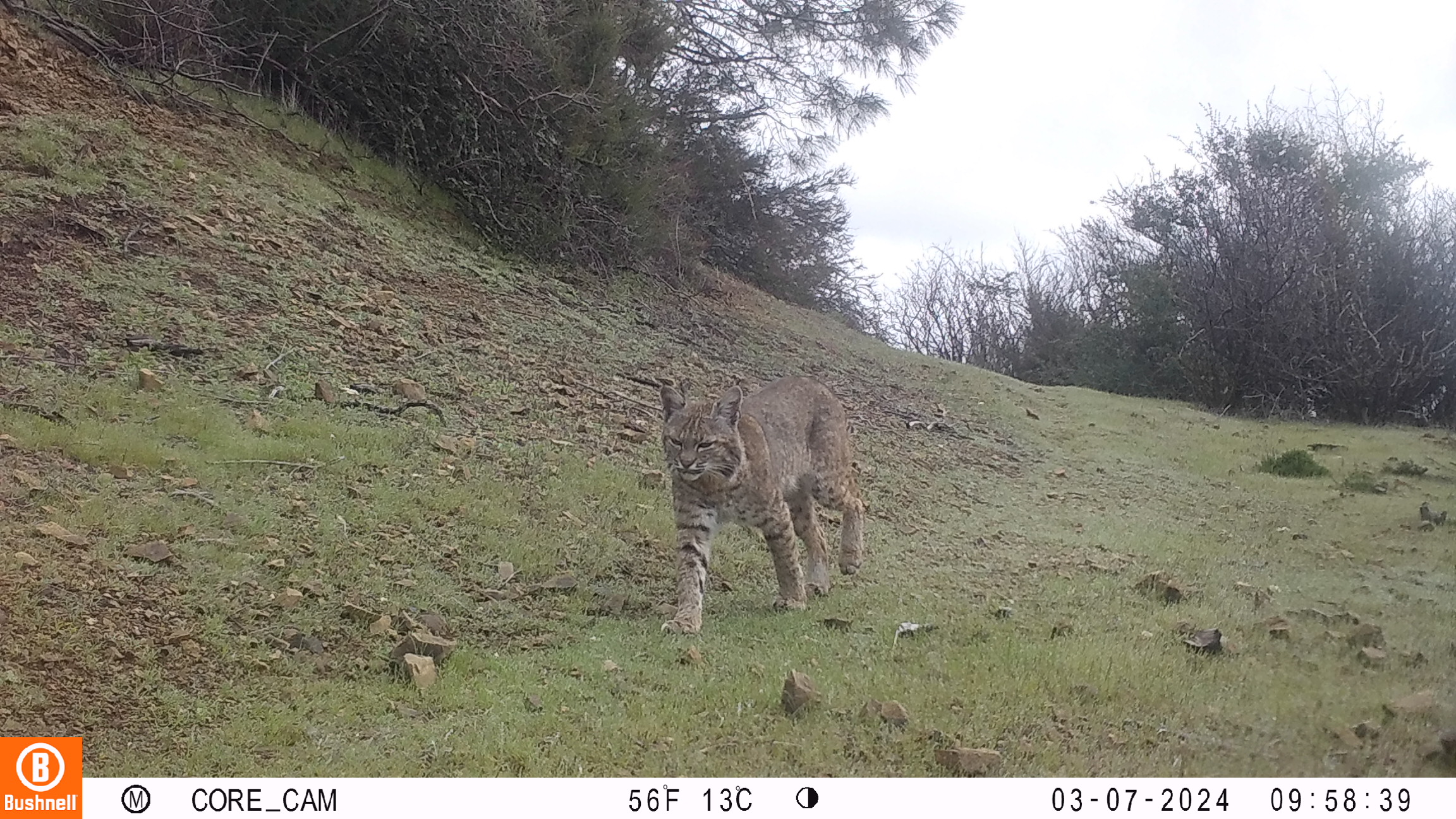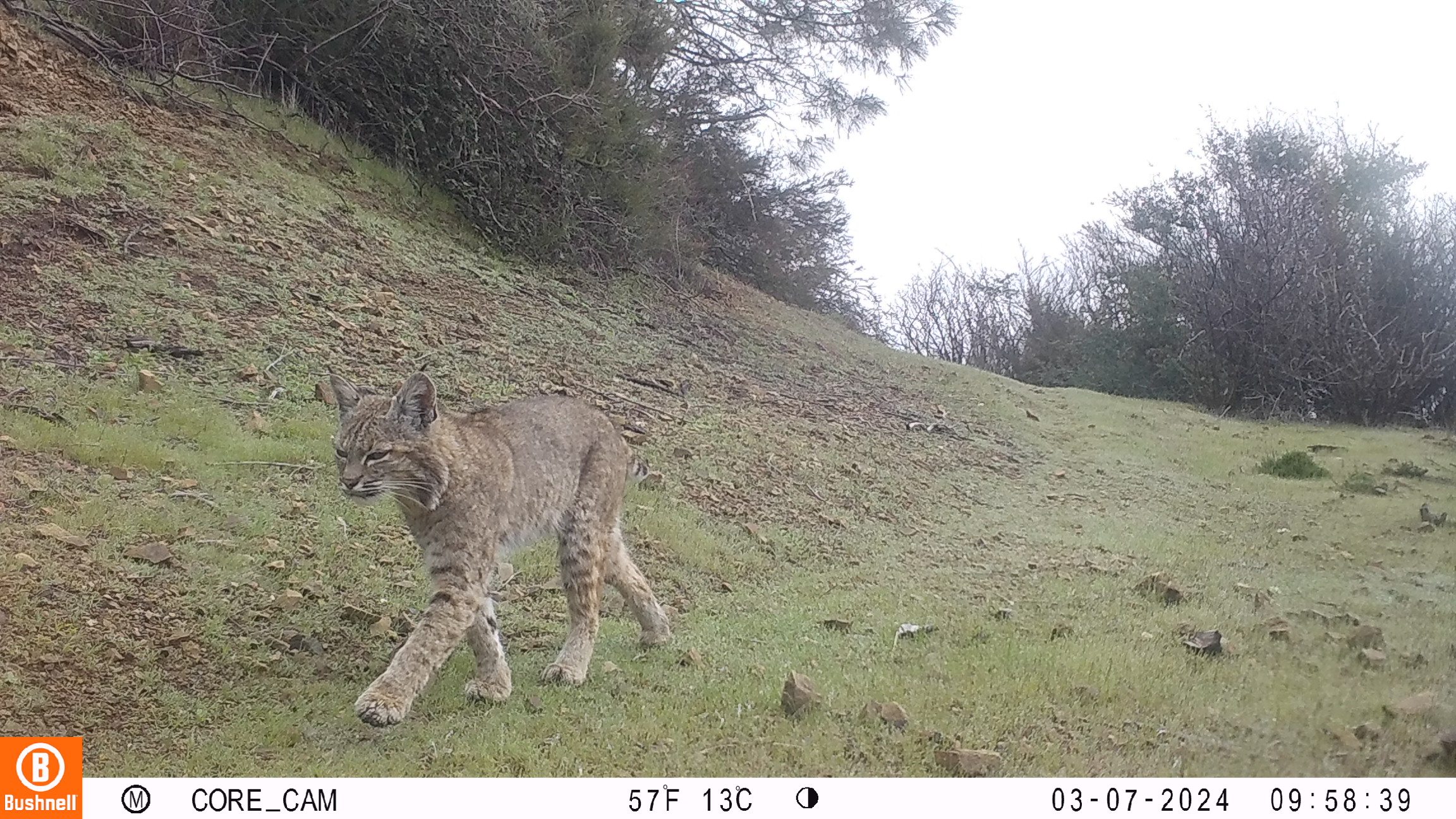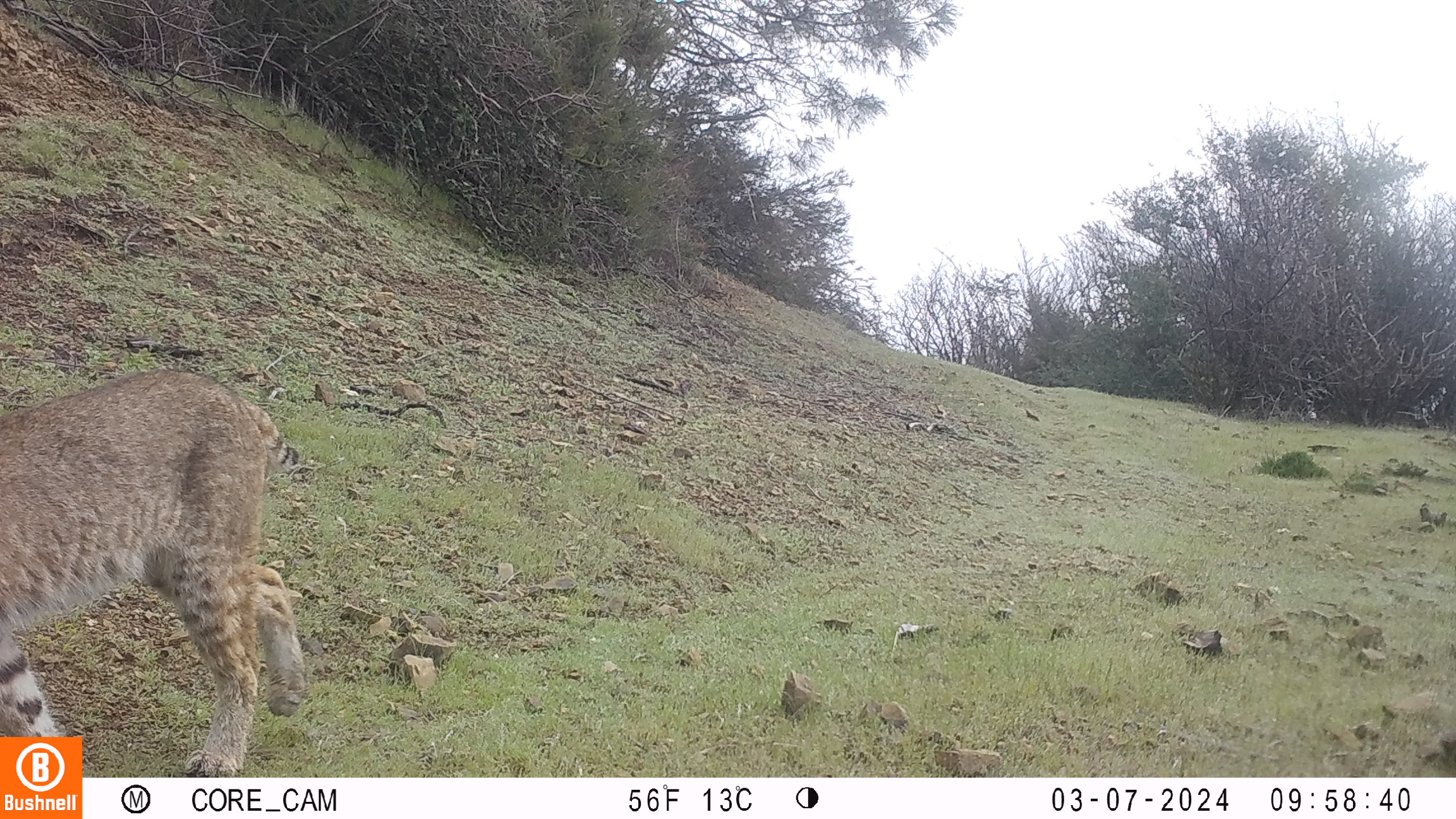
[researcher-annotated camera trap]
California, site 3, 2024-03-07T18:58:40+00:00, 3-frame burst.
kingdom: Animalia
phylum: Chordata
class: Mammalia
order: Carnivora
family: Felidae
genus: Lynx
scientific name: Lynx rufus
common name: bobcat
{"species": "bobcat (Lynx rufus)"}